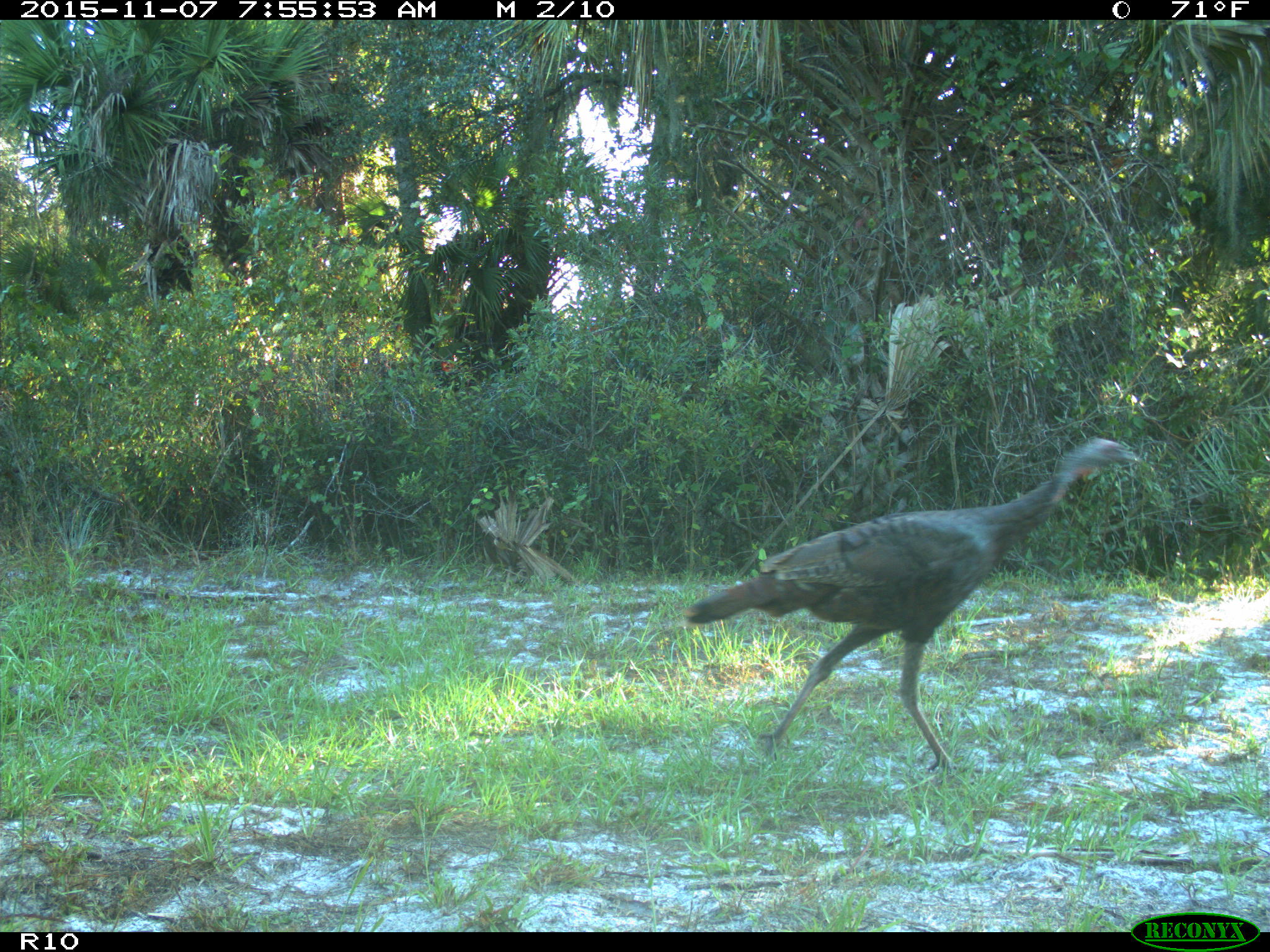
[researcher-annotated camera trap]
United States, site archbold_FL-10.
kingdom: Animalia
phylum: Chordata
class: Aves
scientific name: Aves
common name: birds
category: unidentified bird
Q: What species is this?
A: Unidentified bird (birds) (Aves).